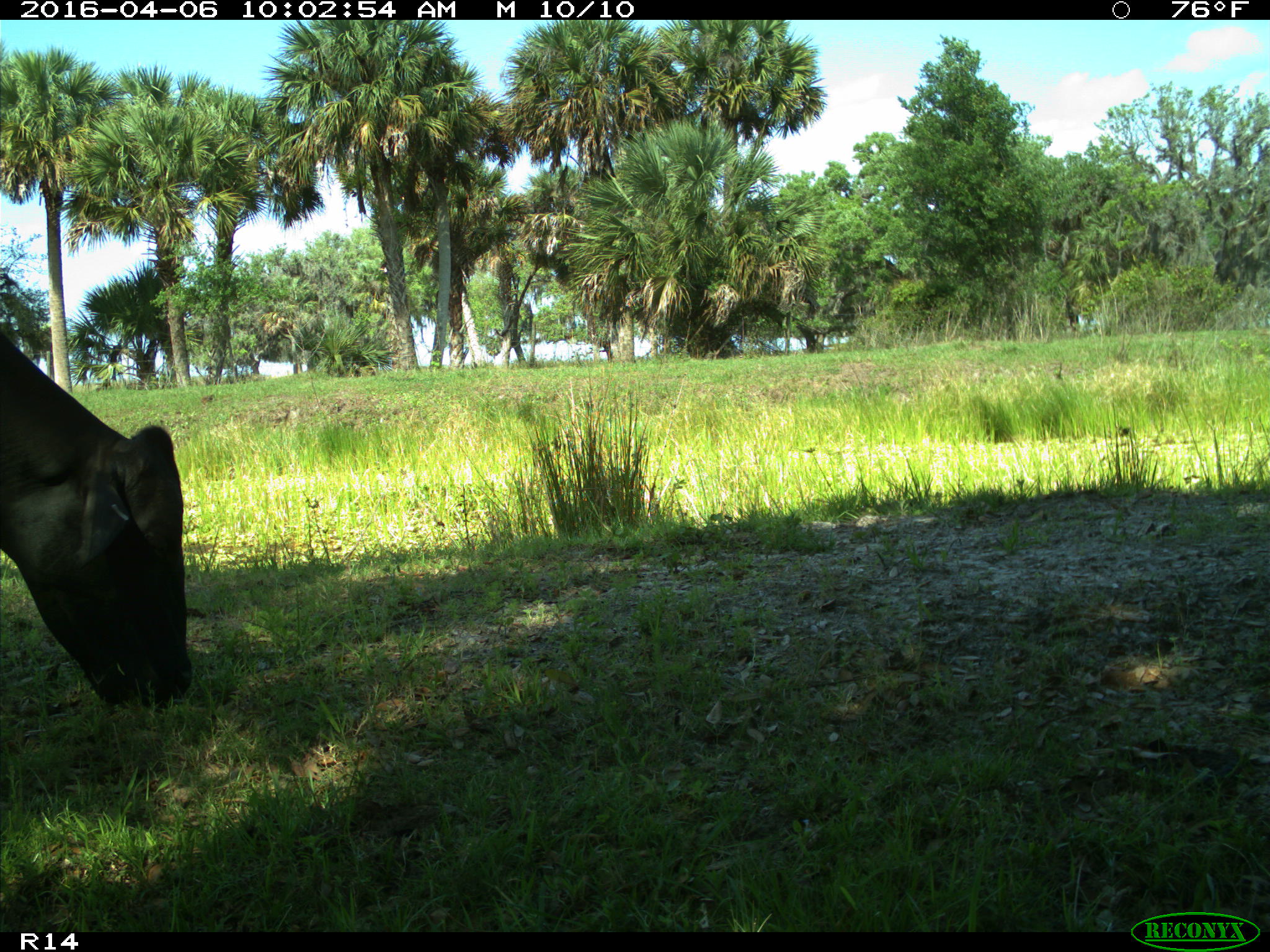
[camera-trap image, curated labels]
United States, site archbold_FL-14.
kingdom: Animalia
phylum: Chordata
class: Mammalia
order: Artiodactyla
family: Bovidae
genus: Bos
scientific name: Bos taurus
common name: domestic cow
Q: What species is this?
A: Bos taurus (domestic cow).